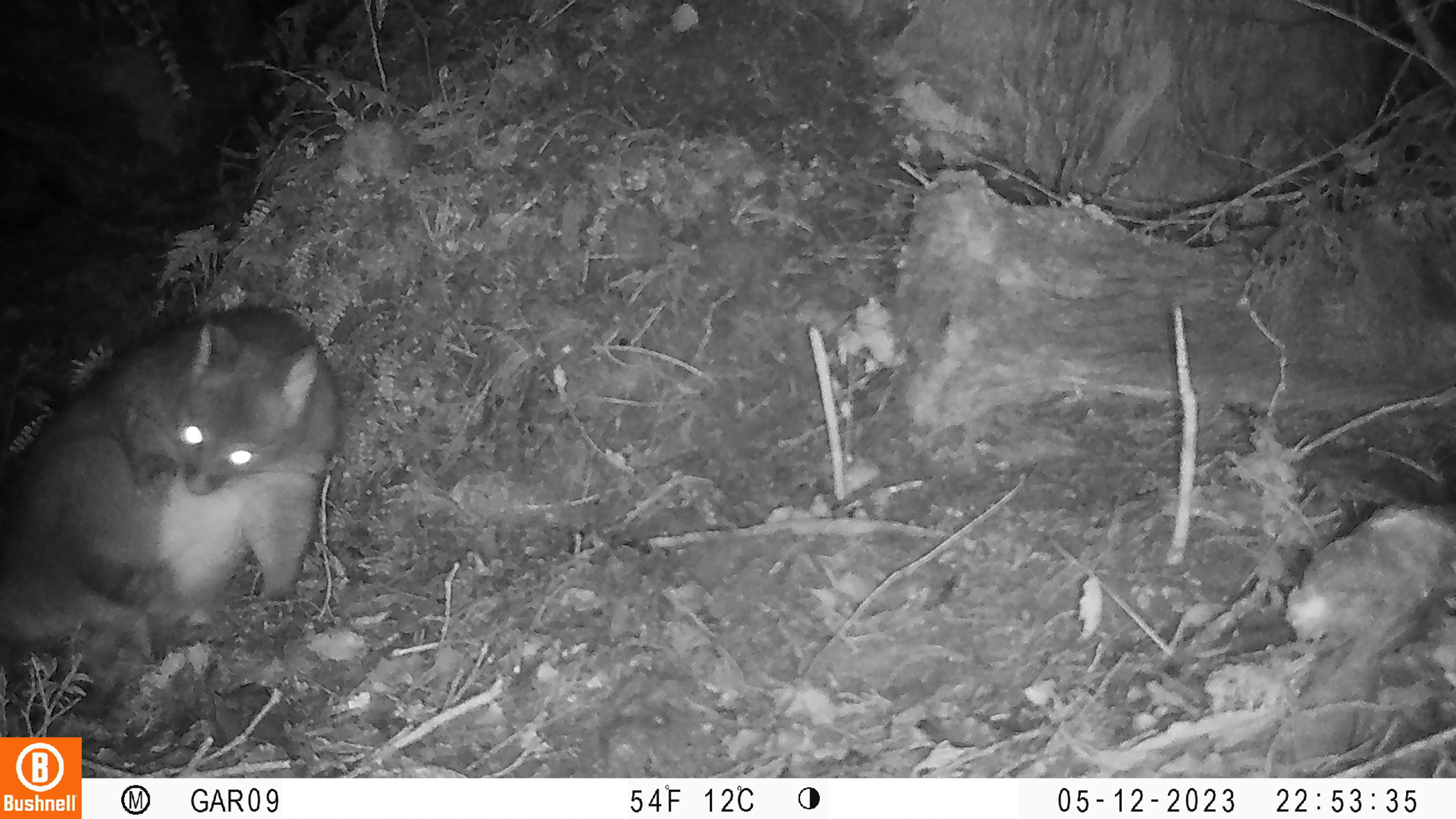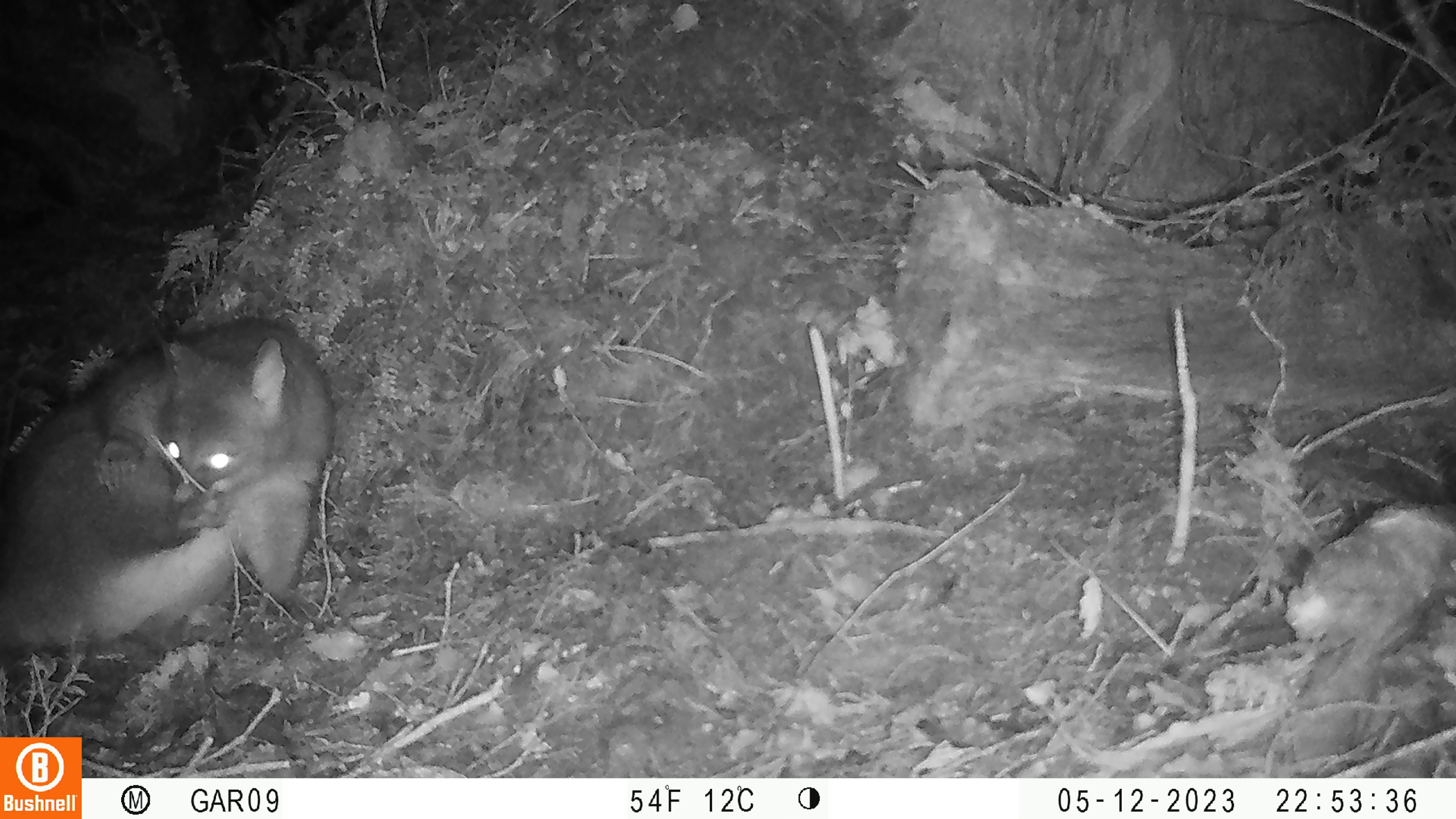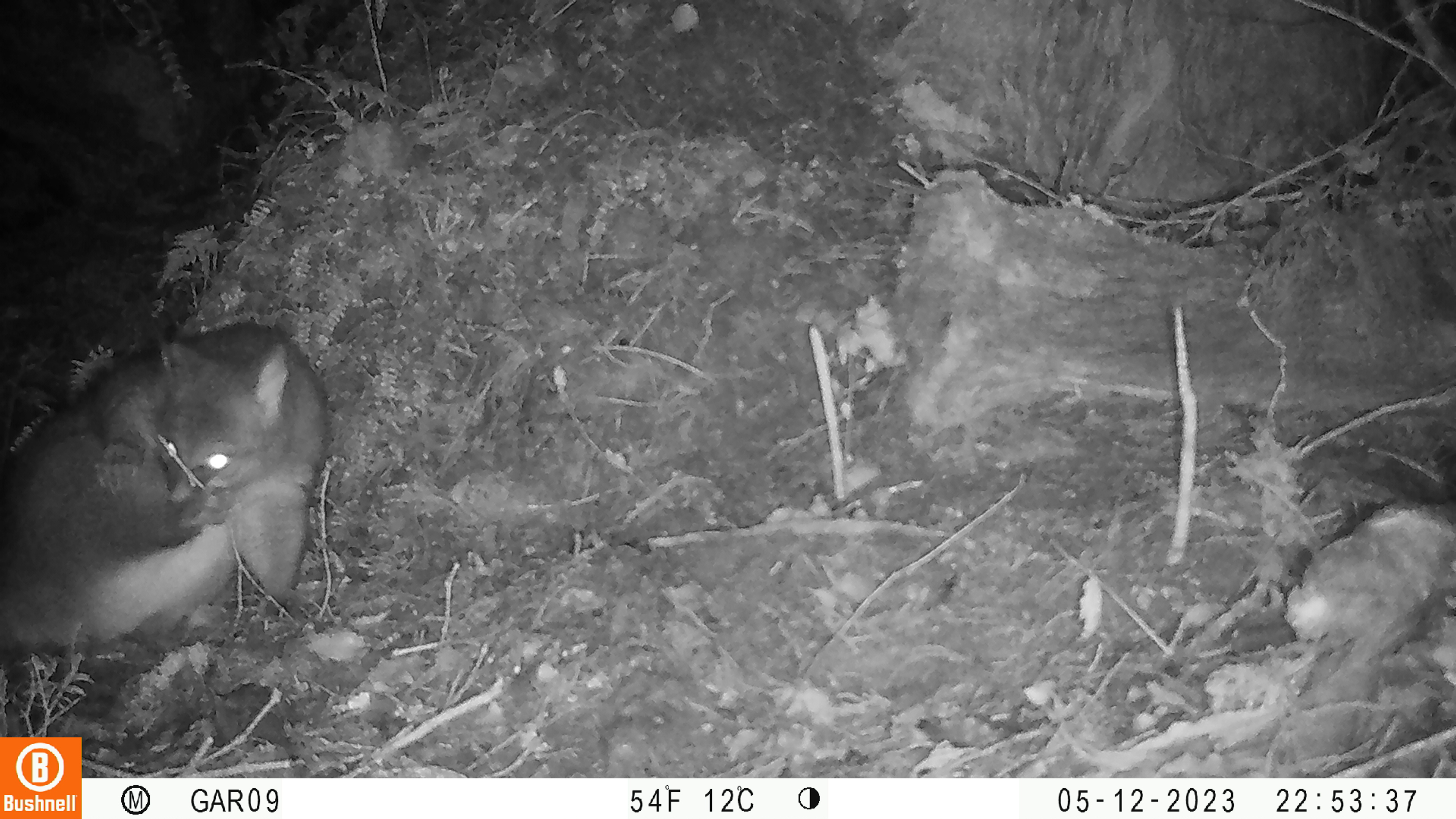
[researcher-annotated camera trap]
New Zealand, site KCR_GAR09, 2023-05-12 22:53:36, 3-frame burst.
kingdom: Animalia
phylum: Chordata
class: Mammalia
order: Diprotodontia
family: Phalangeridae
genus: Trichosurus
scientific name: Trichosurus vulpecula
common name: common brushtail possum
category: possum